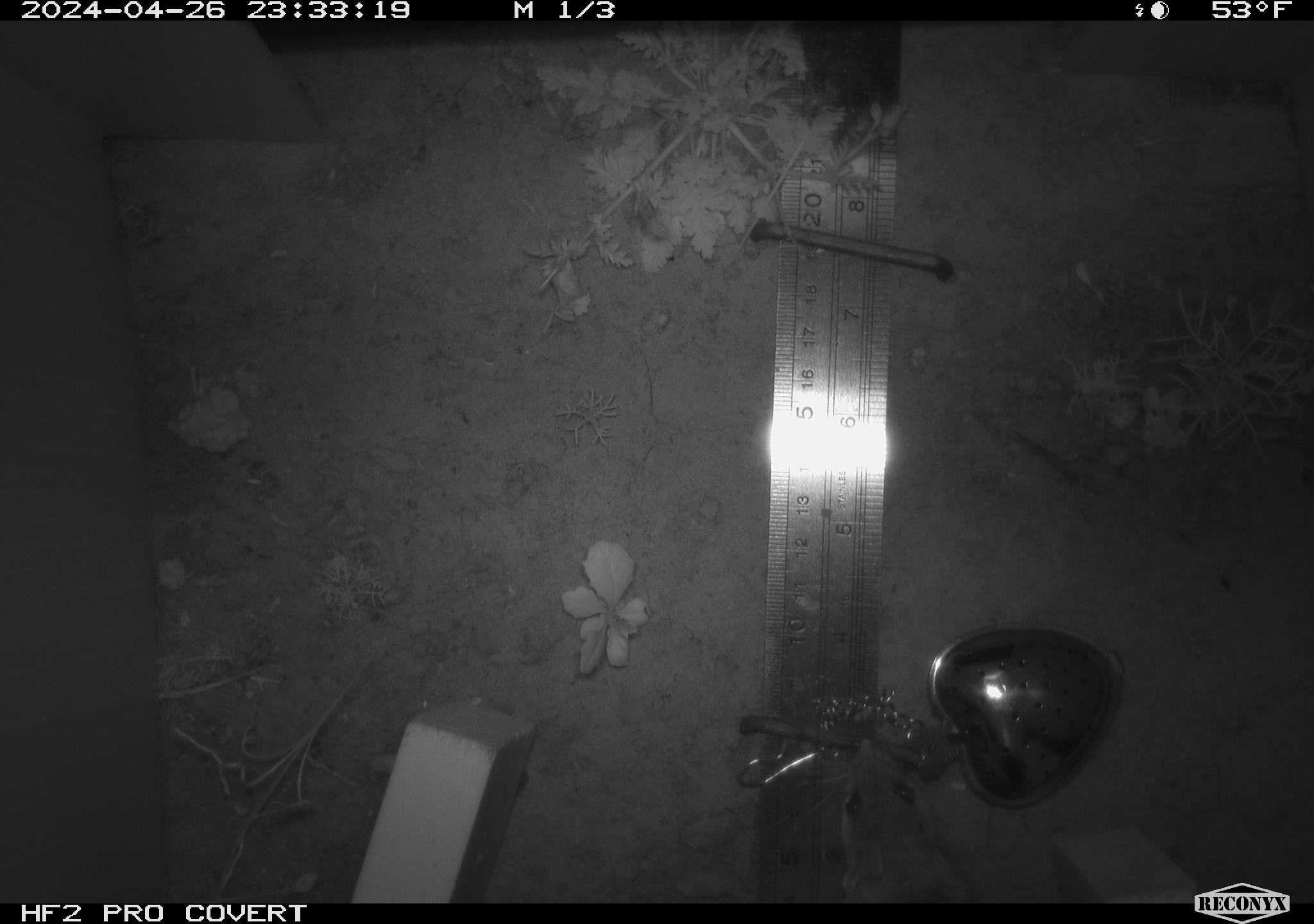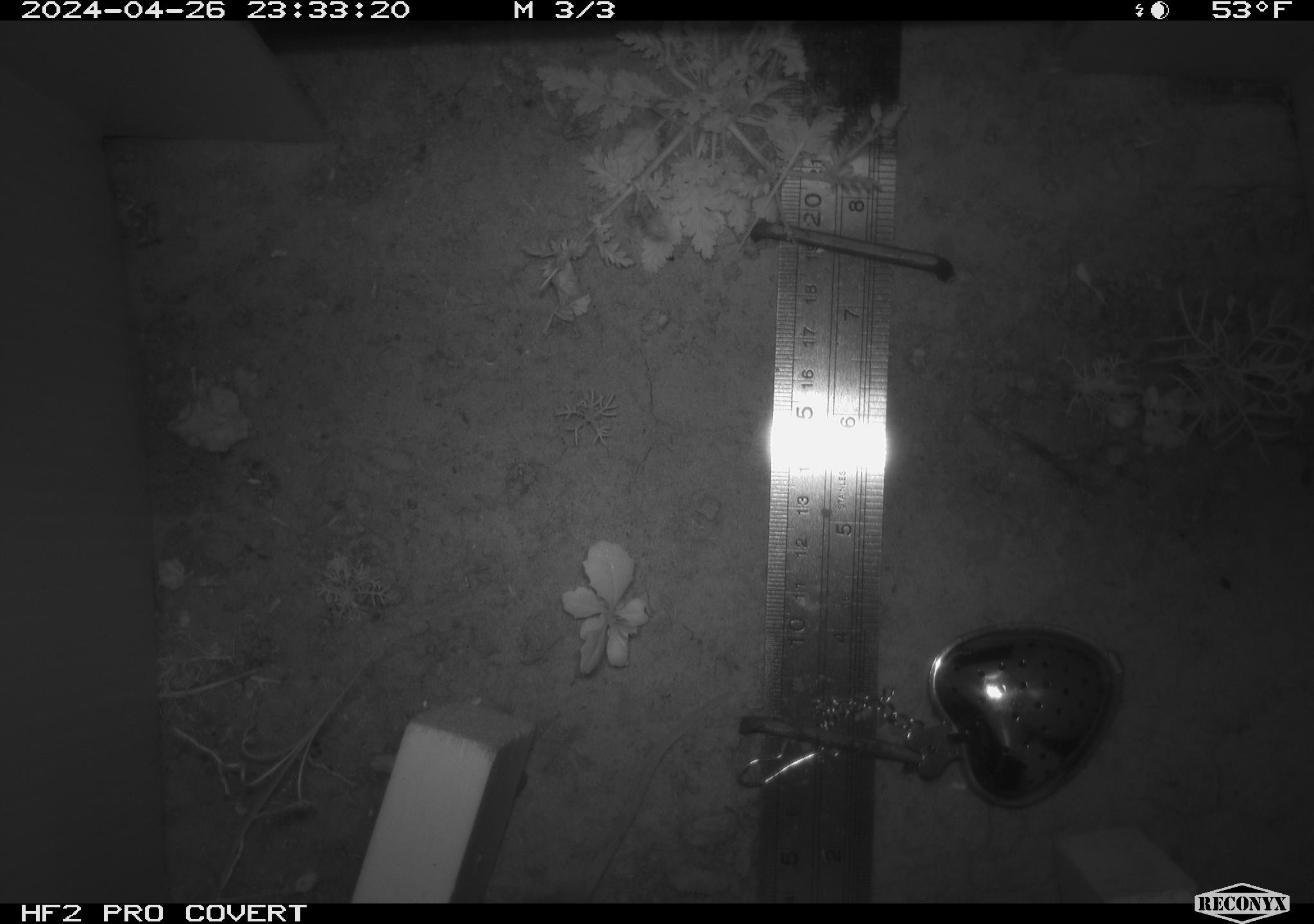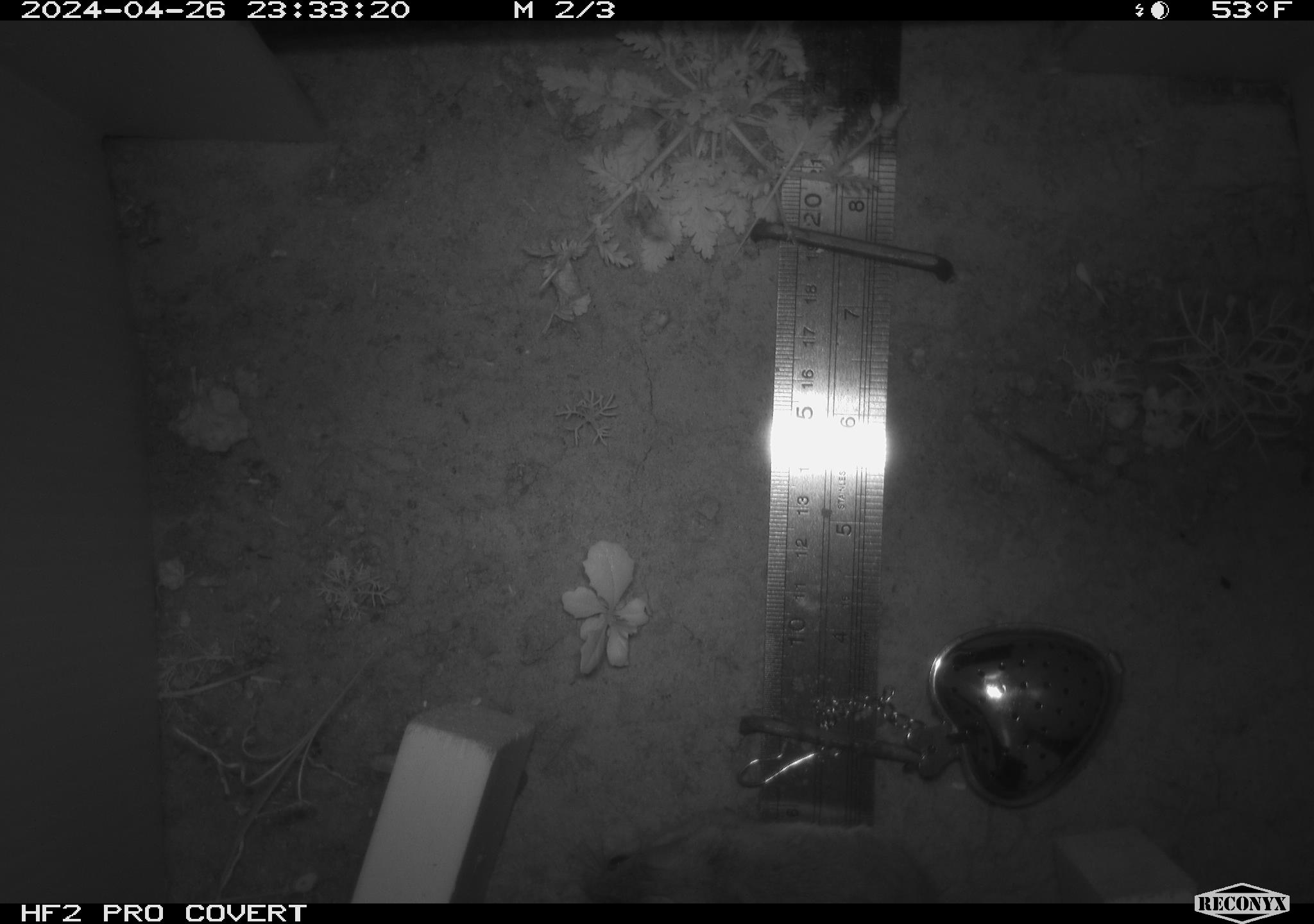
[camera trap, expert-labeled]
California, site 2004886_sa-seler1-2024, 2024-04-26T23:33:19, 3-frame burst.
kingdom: Animalia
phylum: Chordata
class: Mammalia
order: Rodentia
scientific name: Rodentia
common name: mouse species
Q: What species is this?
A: Mouse species (Rodentia).